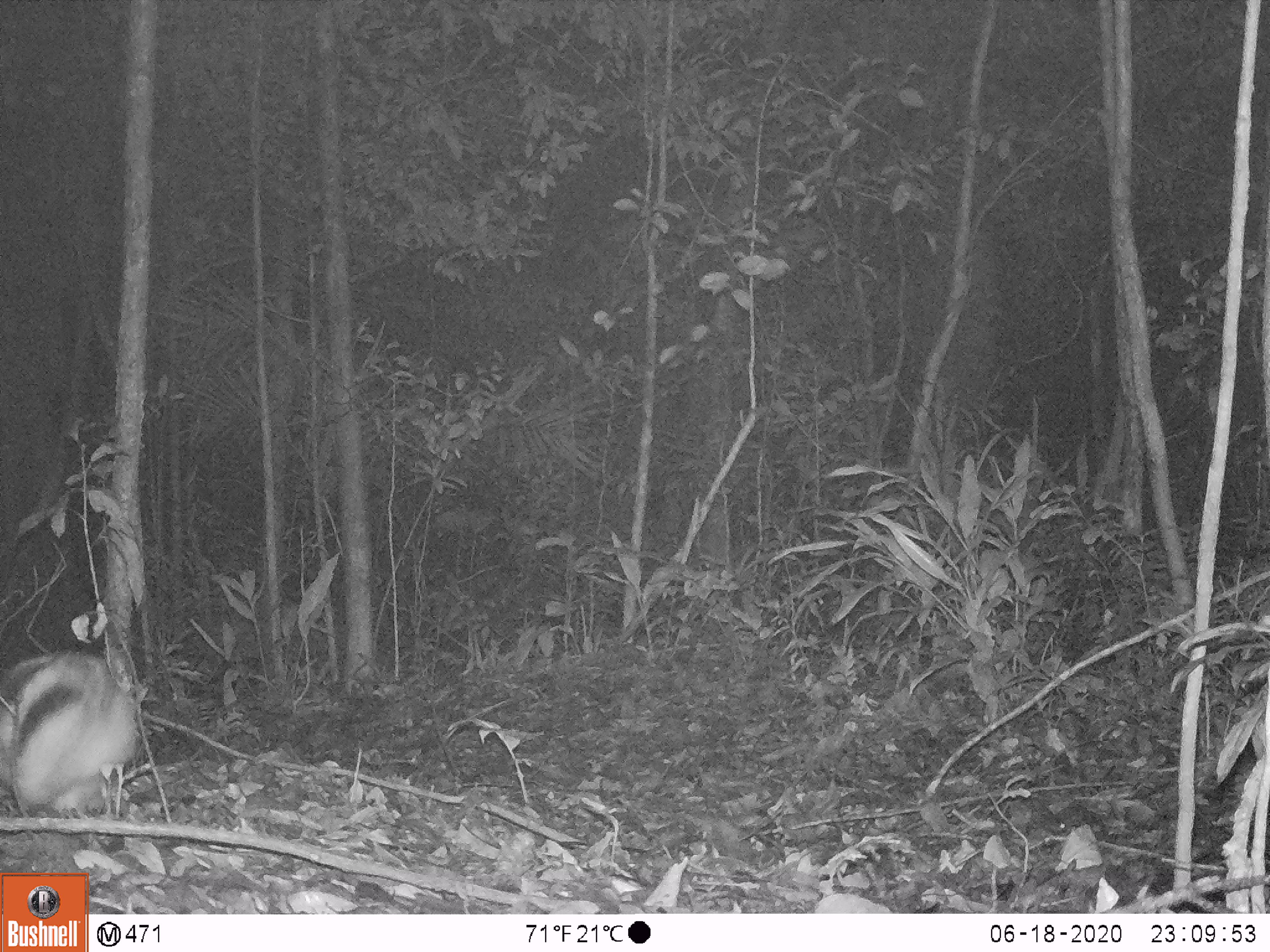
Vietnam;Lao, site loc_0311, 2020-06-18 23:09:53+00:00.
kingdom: Animalia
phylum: Chordata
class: Mammalia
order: Lagomorpha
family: Leporidae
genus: Nesolagus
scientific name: Nesolagus timminsi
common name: annamite striped rabbit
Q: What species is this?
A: Annamite striped rabbit (Nesolagus timminsi).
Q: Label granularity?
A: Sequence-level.